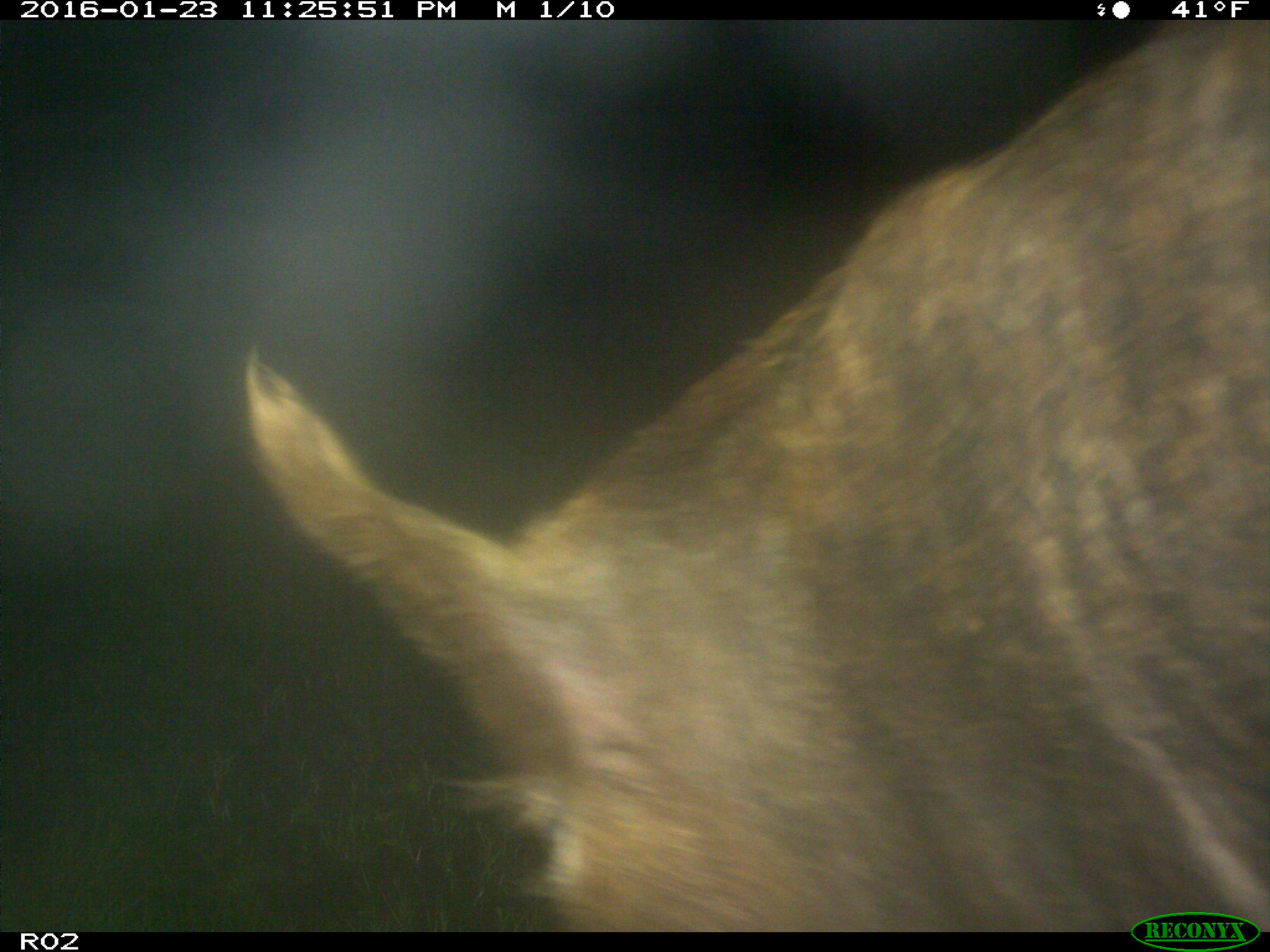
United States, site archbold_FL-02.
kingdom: Animalia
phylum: Chordata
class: Mammalia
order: Artiodactyla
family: Suidae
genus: Sus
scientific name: Sus scrofa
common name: wild boar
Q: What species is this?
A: Sus scrofa (wild boar).